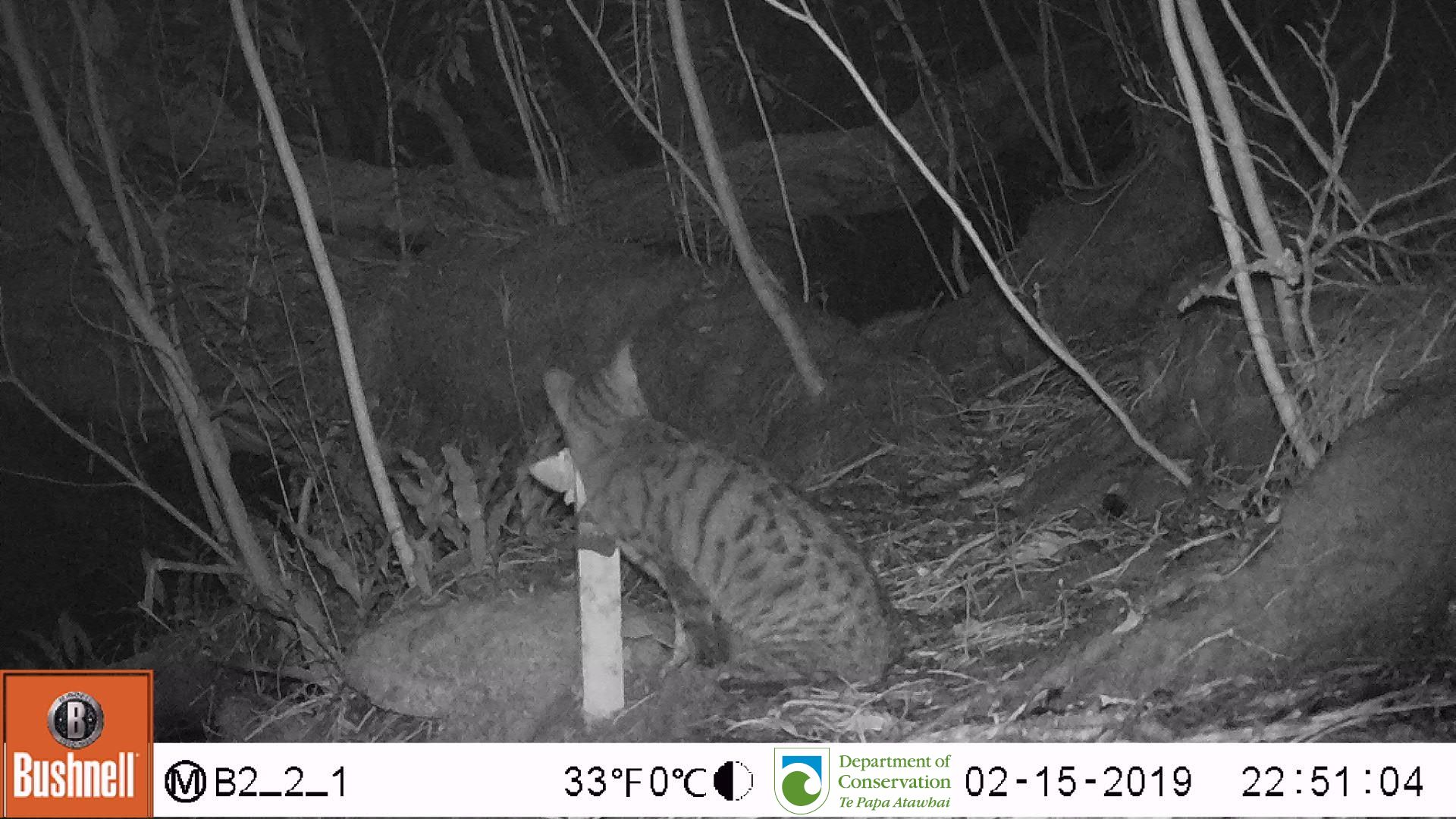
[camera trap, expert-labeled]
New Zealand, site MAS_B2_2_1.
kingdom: Animalia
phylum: Chordata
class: Mammalia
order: Carnivora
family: Felidae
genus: Felis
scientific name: Felis catus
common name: domestic cat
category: cat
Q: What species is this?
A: Cat (domestic cat) (Felis catus).